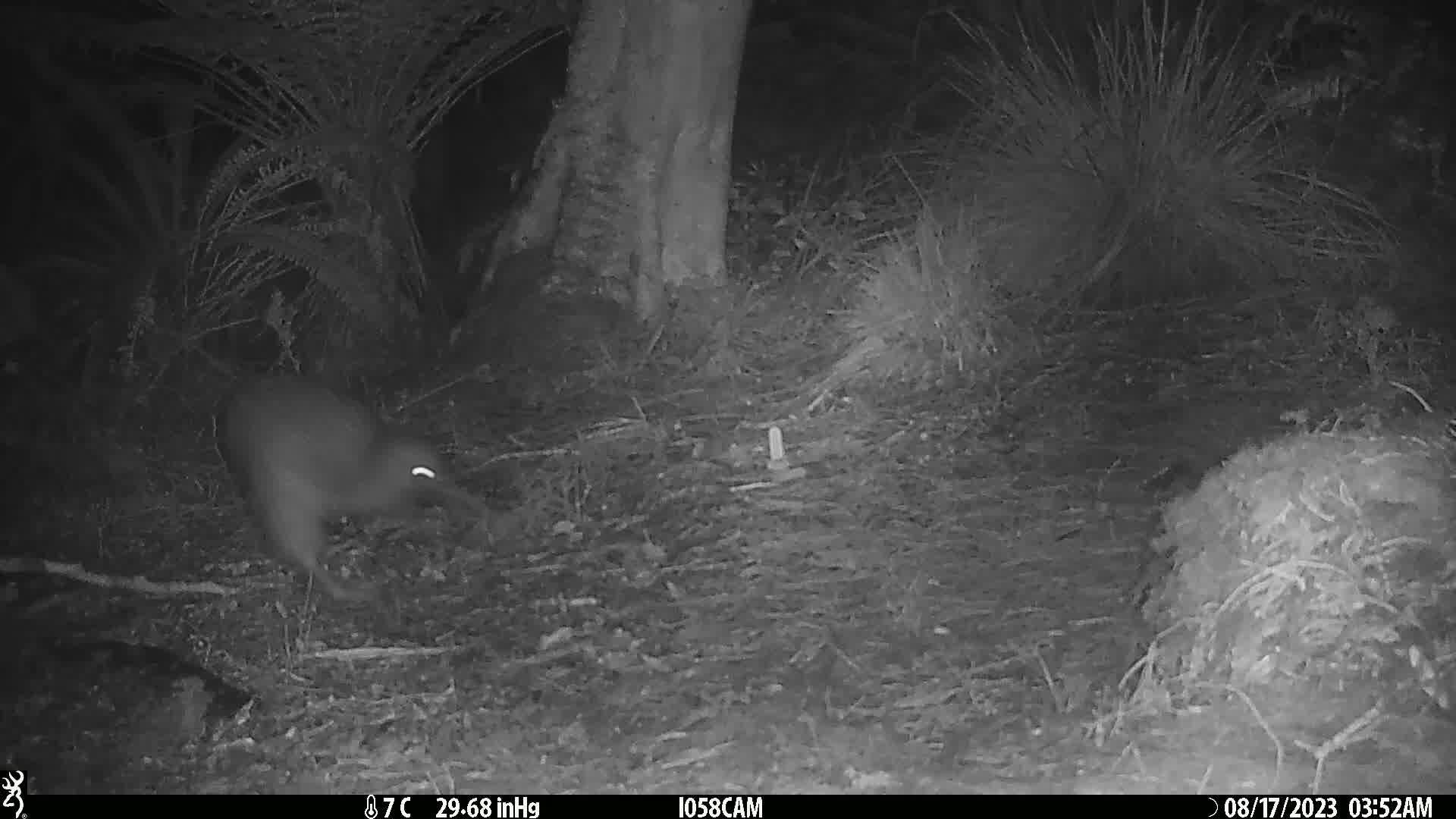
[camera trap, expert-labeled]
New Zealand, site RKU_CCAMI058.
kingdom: Animalia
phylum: Chordata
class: Aves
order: Apterygiformes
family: Apterygidae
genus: Apteryx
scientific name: Apteryx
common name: kiwi